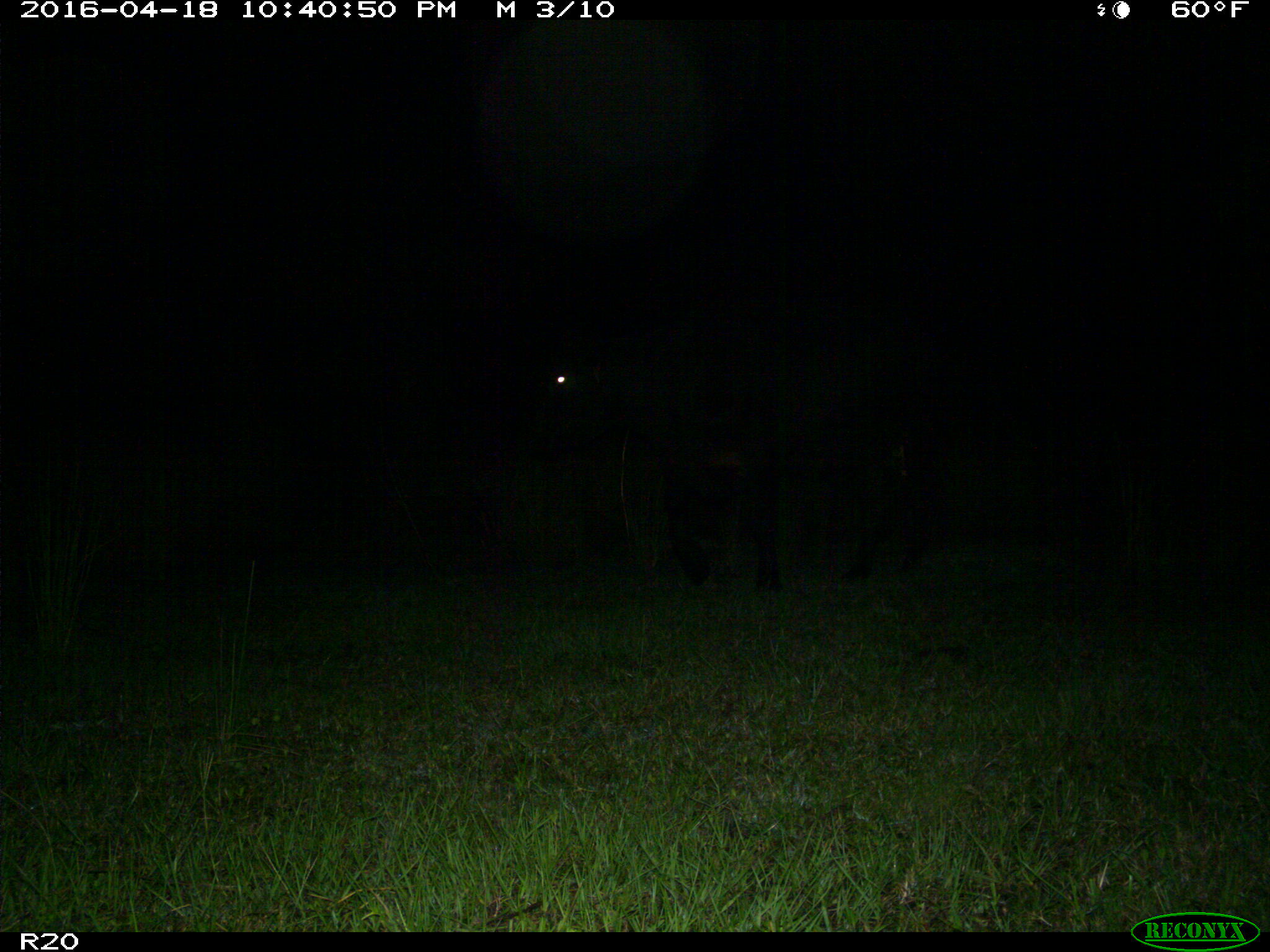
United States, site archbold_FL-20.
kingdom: Animalia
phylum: Chordata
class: Mammalia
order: Artiodactyla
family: Bovidae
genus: Bos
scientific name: Bos taurus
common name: domestic cow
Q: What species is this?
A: Bos taurus (domestic cow).